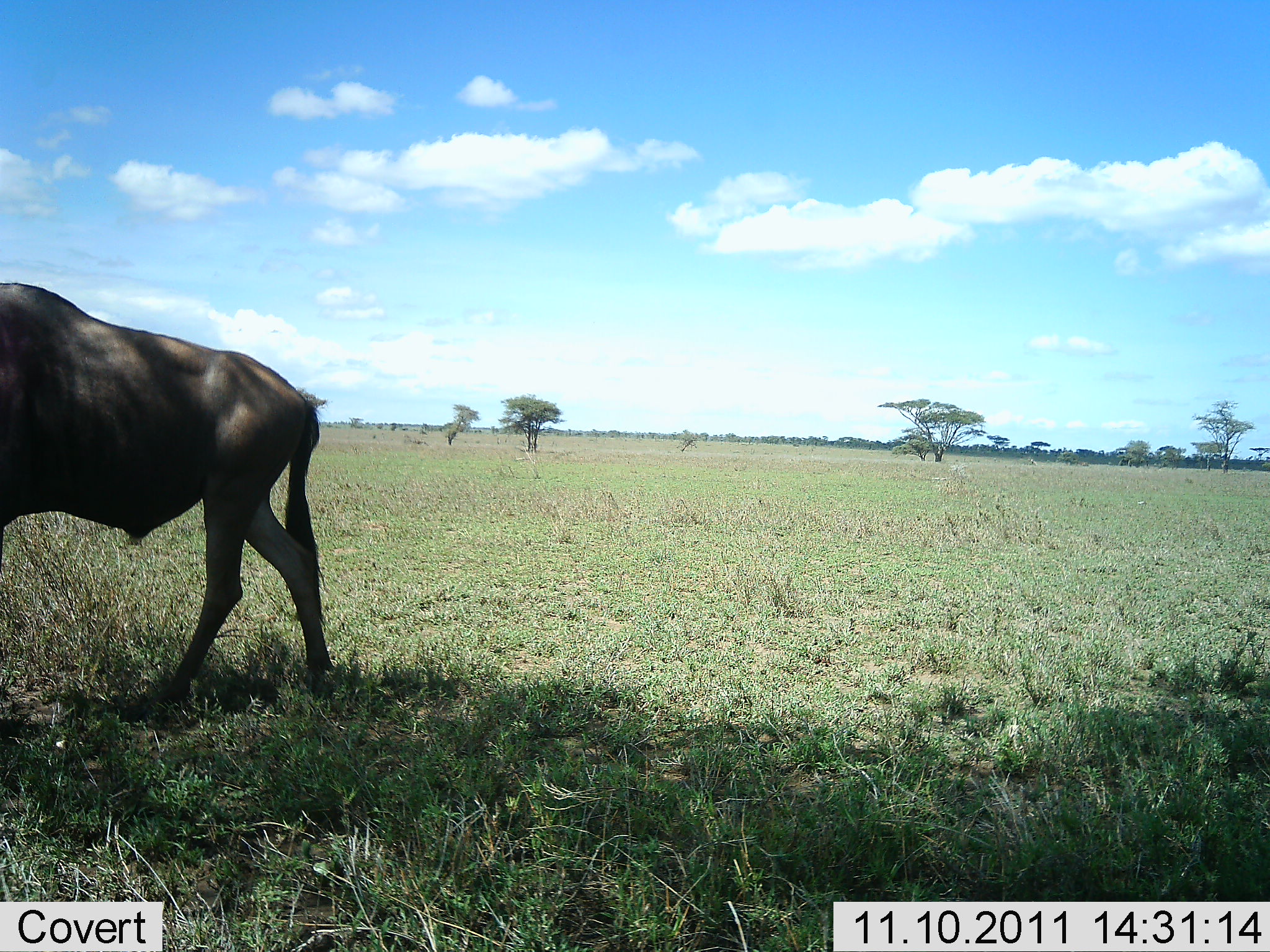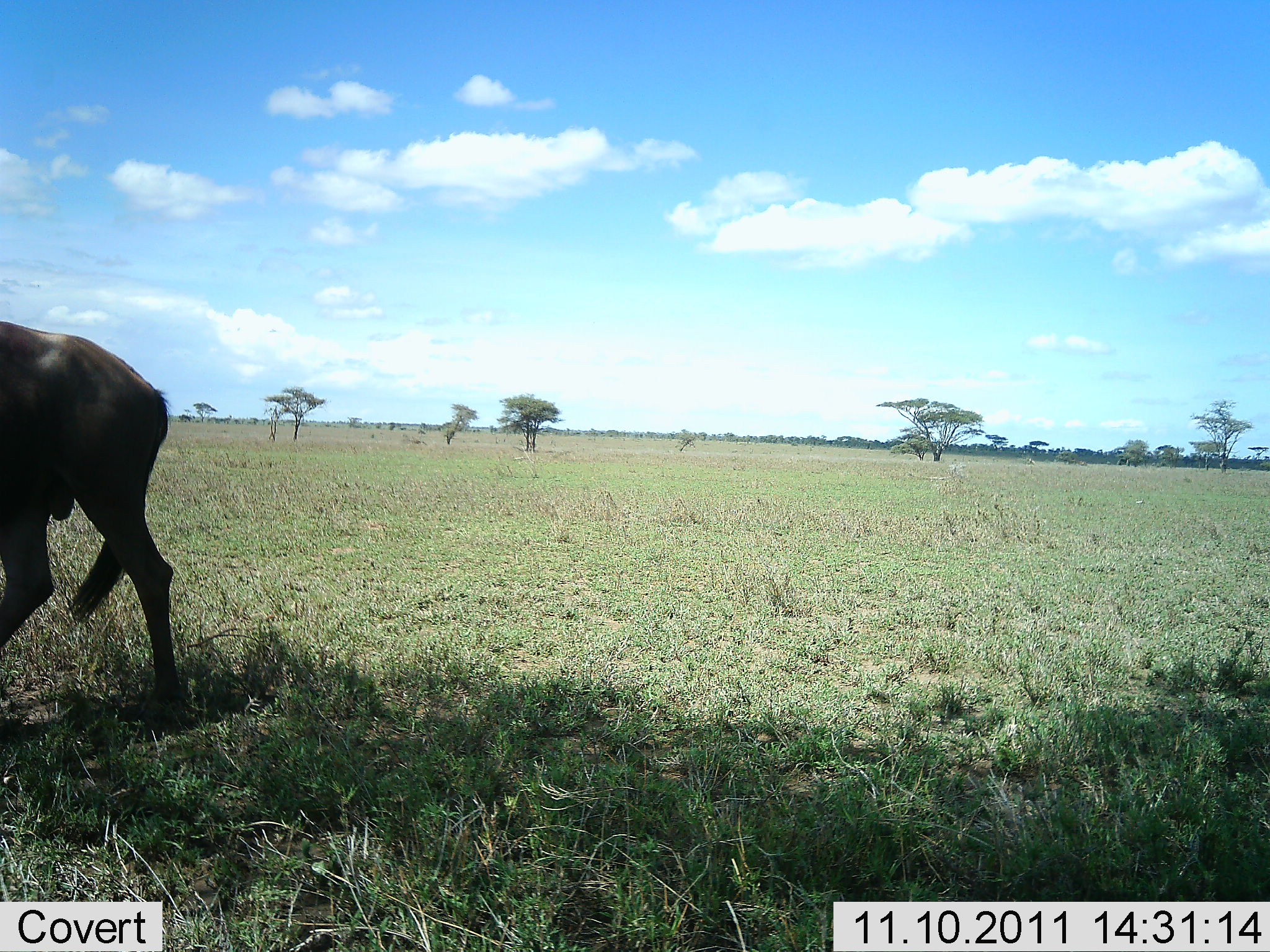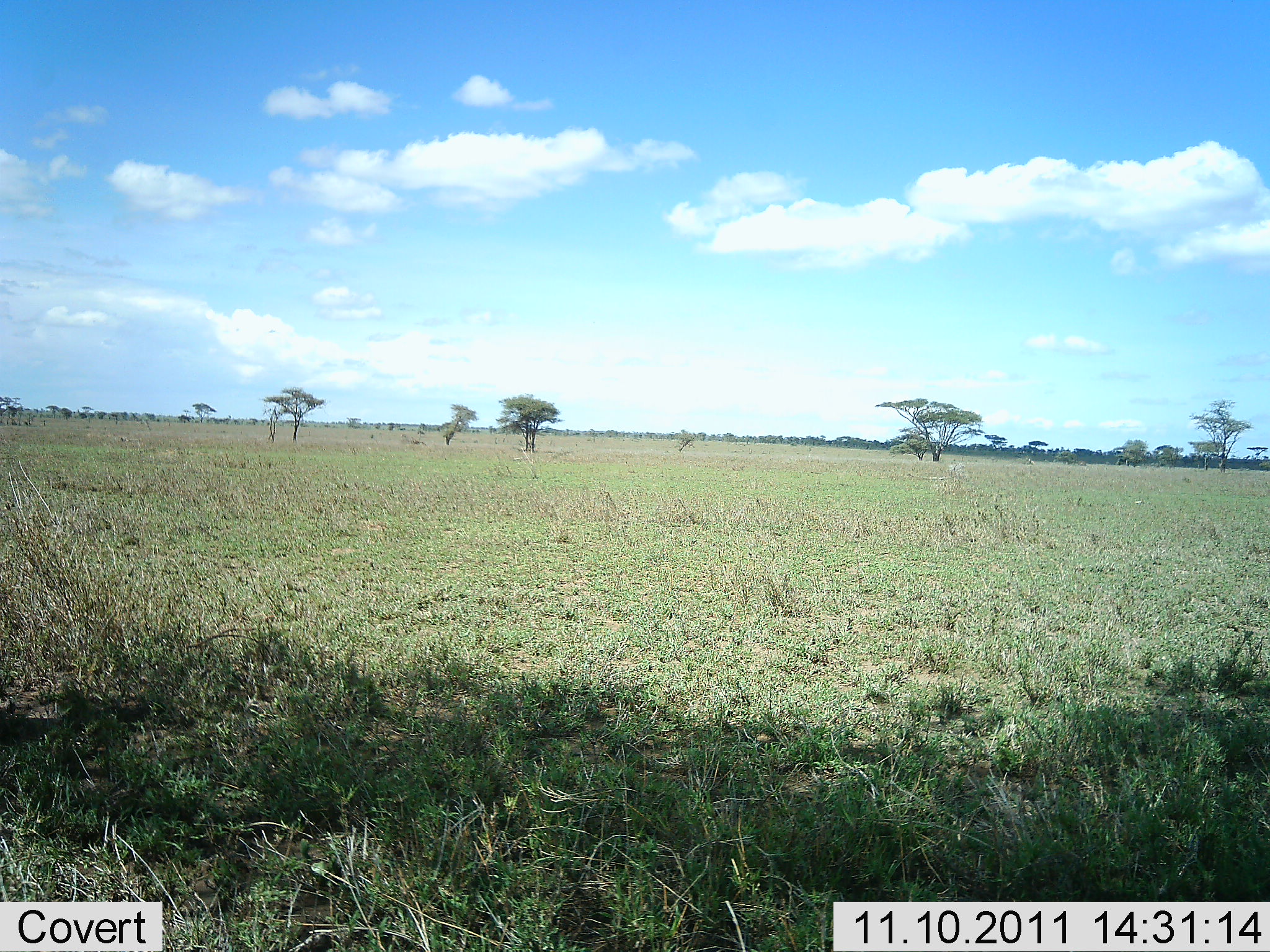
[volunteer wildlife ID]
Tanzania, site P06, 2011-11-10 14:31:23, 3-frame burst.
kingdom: Animalia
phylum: Chordata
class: Mammalia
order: Artiodactyla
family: Bovidae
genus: Connochaetes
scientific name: Connochaetes taurinus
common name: blue wildebeest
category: wildebeest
Wildebeest (blue wildebeest) (Connochaetes taurinus), count 1. Behavior (volunteer vote fractions): standing 15%, resting 0%, moving 92%, interacting 0%. Young present (vote fraction): 0%. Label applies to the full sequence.